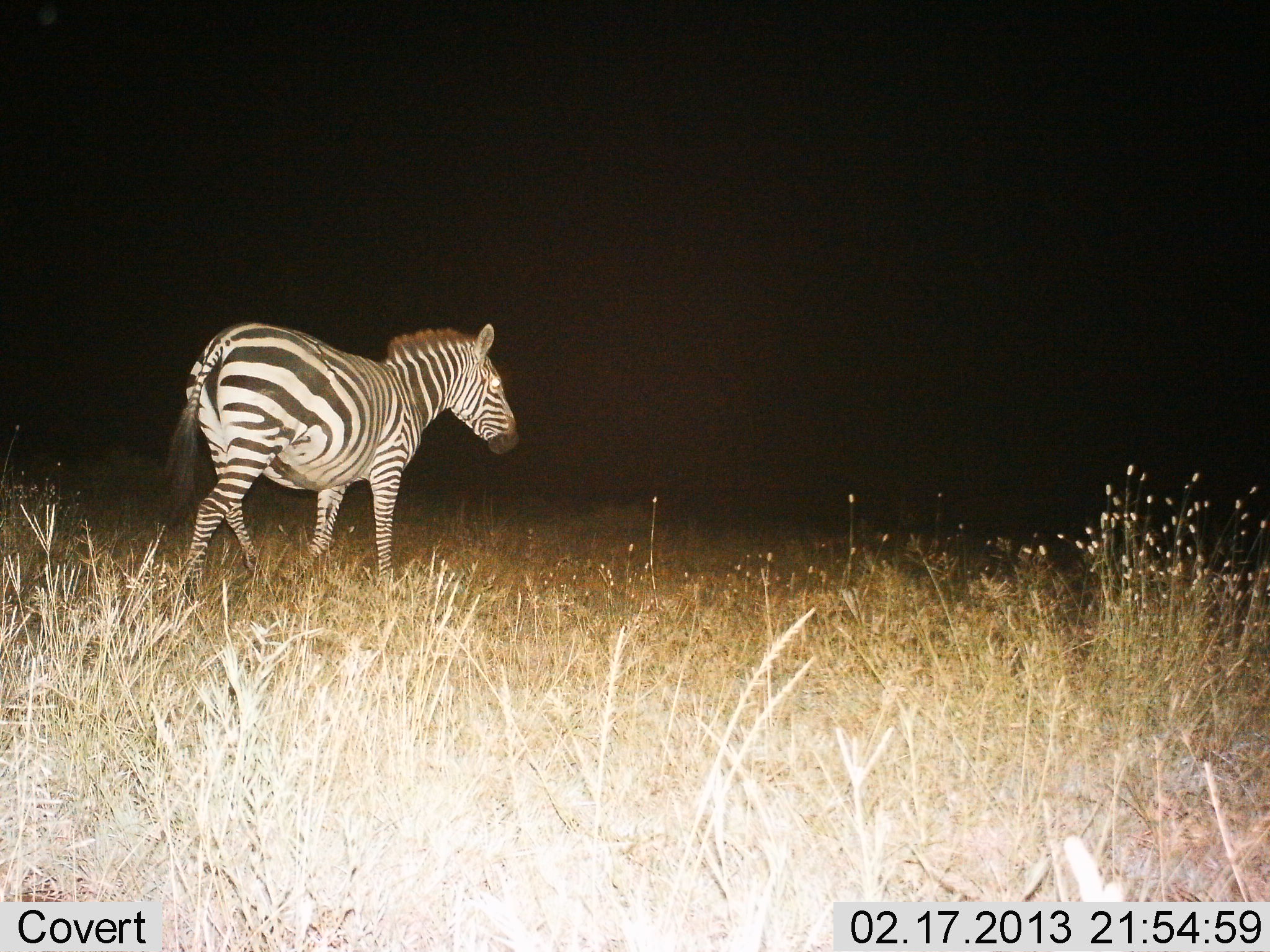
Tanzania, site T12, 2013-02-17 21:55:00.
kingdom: Animalia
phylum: Chordata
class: Mammalia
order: Perissodactyla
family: Equidae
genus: Equus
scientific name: Equus quagga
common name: plains zebra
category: zebra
Zebra (plains zebra) (Equus quagga), count 1. Behavior (volunteer vote fractions): standing 14%, resting 0%, moving 89%, interacting 0%. Young present (vote fraction): 0%. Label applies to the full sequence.